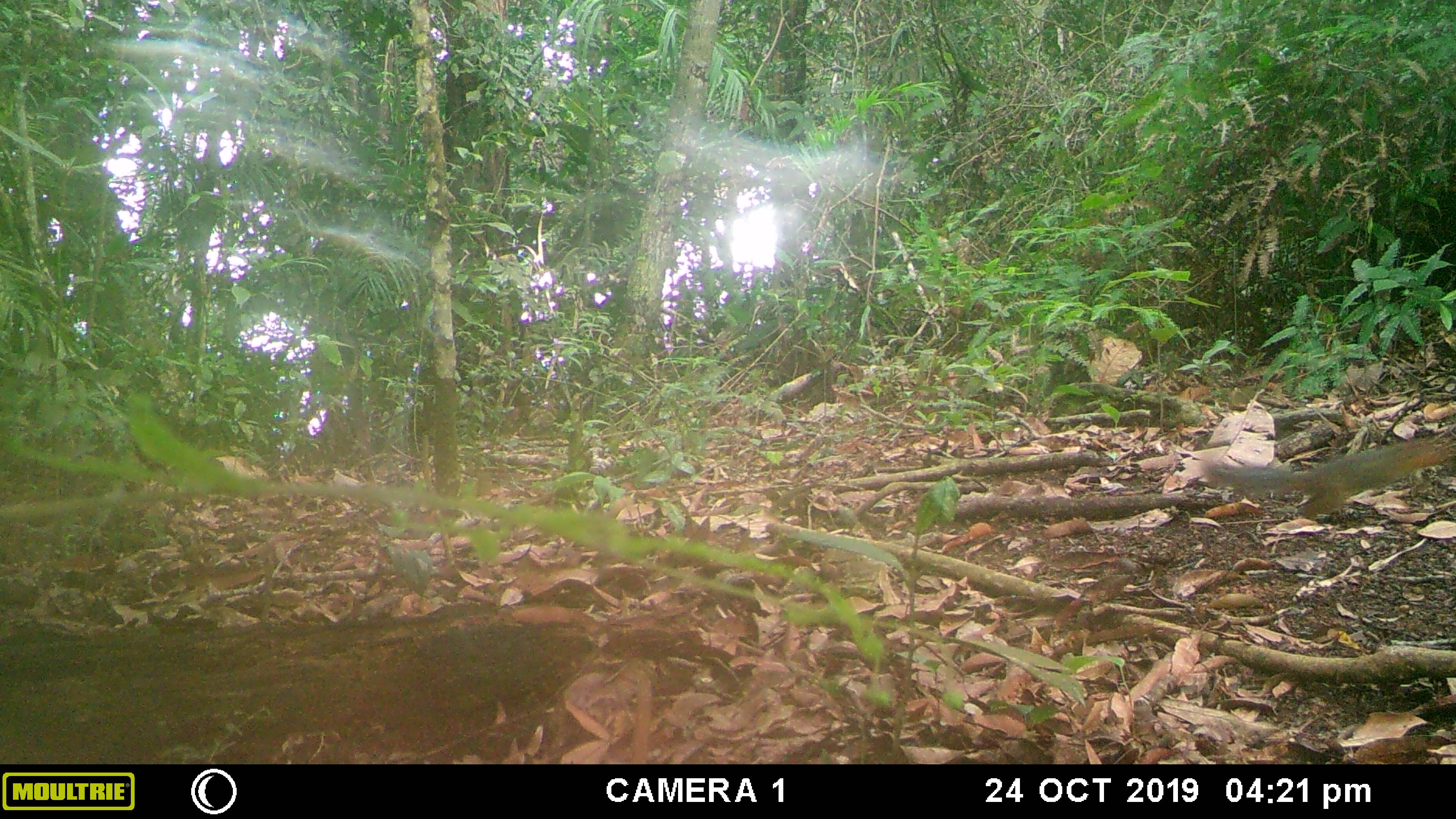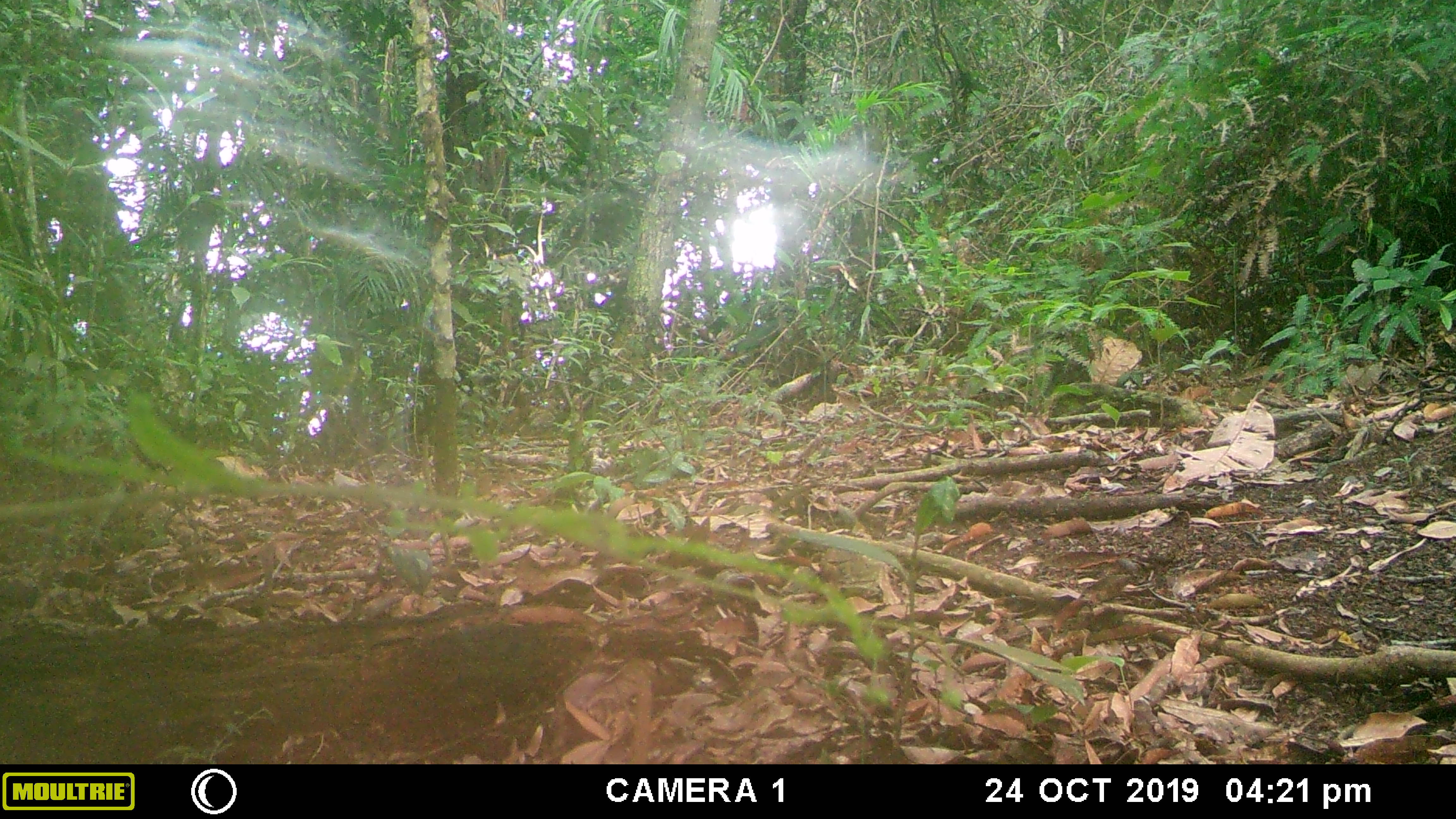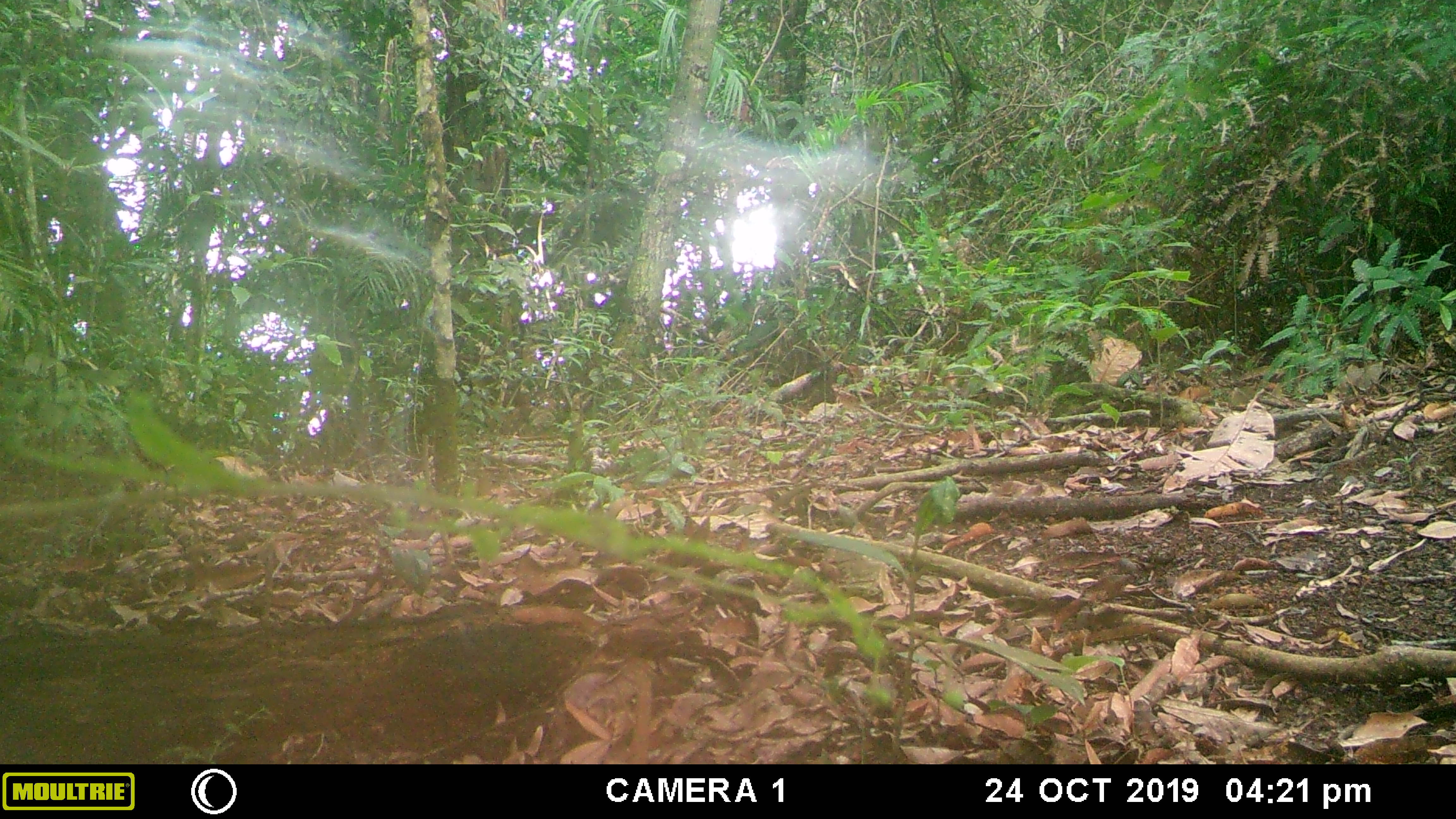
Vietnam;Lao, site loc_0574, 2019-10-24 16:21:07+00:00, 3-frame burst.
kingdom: Animalia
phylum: Chordata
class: Mammalia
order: Rodentia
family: Sciuridae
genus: Dremomys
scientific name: Dremomys rufigenis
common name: red-cheeked squirrel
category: red cheeked squirrel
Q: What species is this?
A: Red cheeked squirrel (red-cheeked squirrel) (Dremomys rufigenis).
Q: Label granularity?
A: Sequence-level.